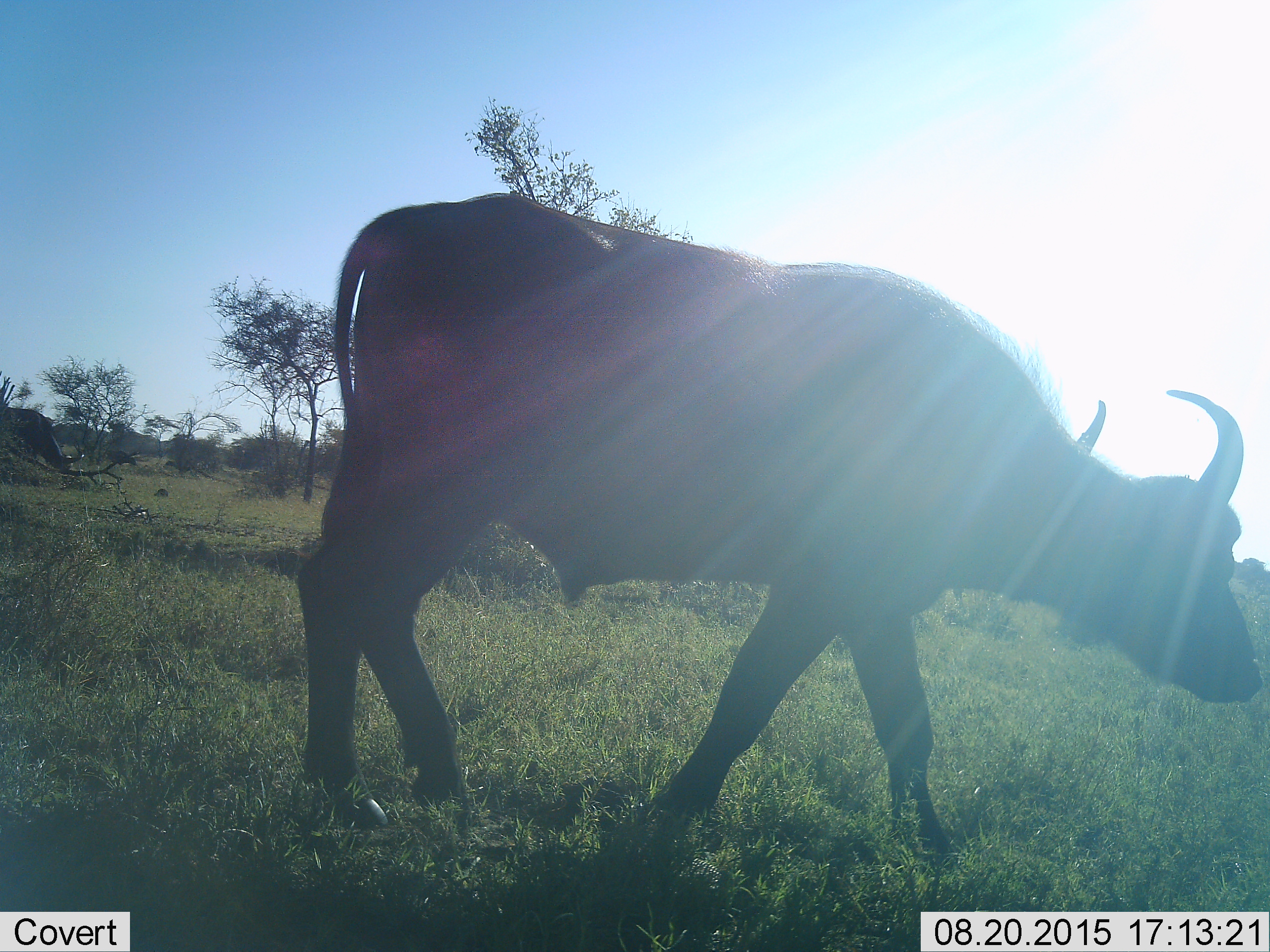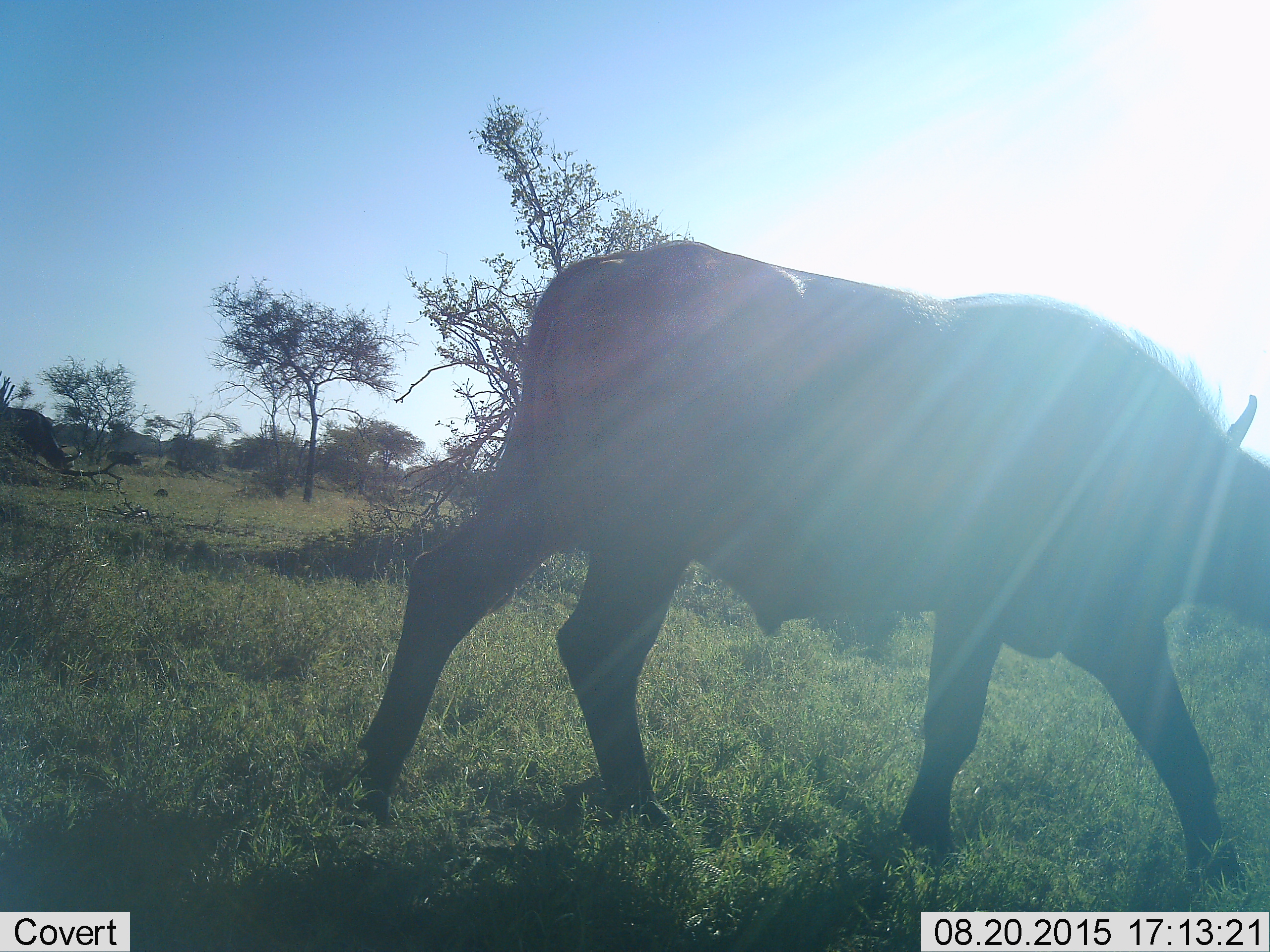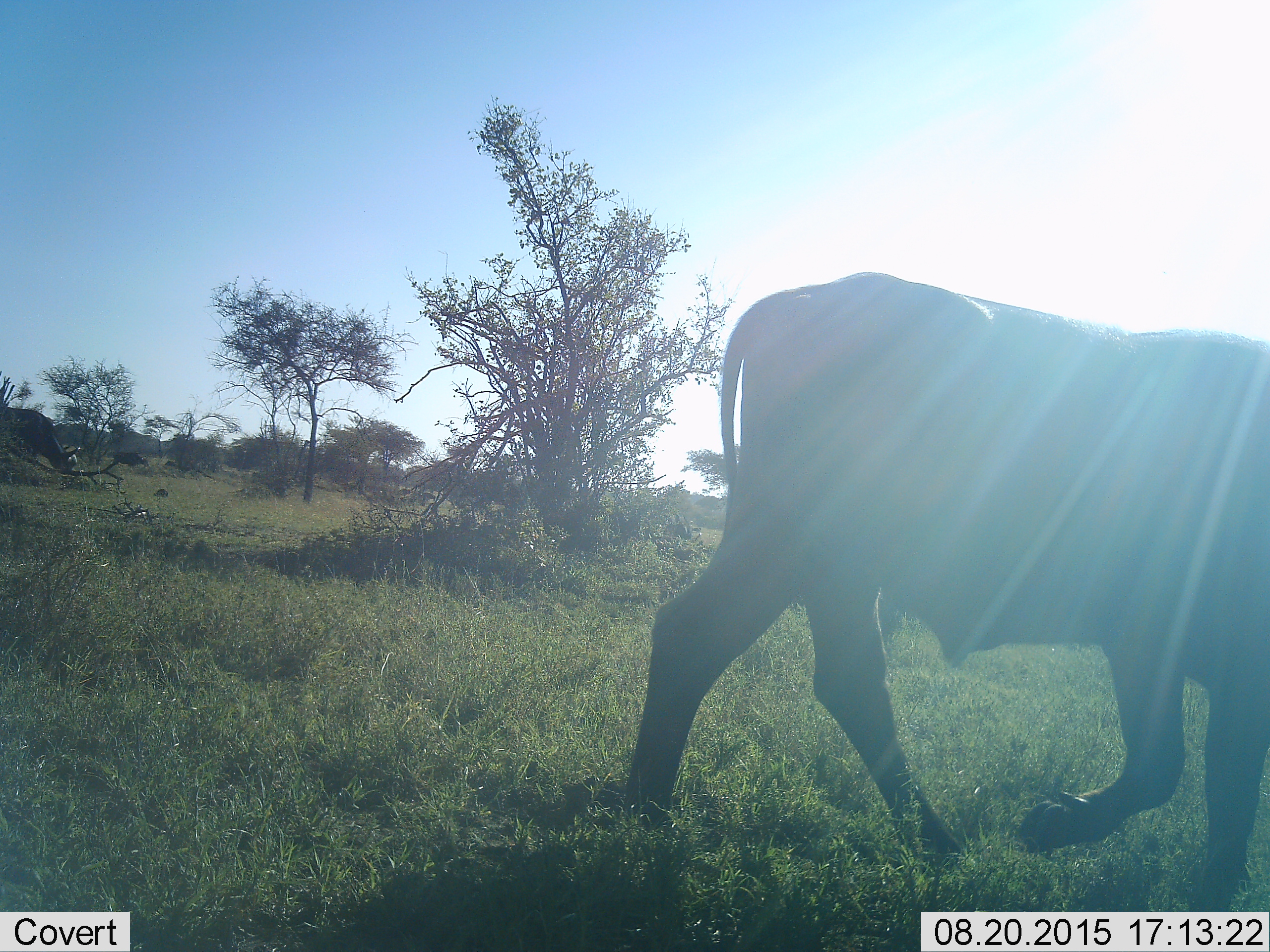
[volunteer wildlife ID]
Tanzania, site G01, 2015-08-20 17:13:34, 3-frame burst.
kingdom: Animalia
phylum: Chordata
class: Mammalia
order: Artiodactyla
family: Bovidae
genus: Syncerus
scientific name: Syncerus caffer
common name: cape buffalo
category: buffalo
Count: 3.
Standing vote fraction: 21%.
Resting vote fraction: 0%.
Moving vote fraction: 93%.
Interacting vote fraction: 0%.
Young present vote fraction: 0%.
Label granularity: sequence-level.